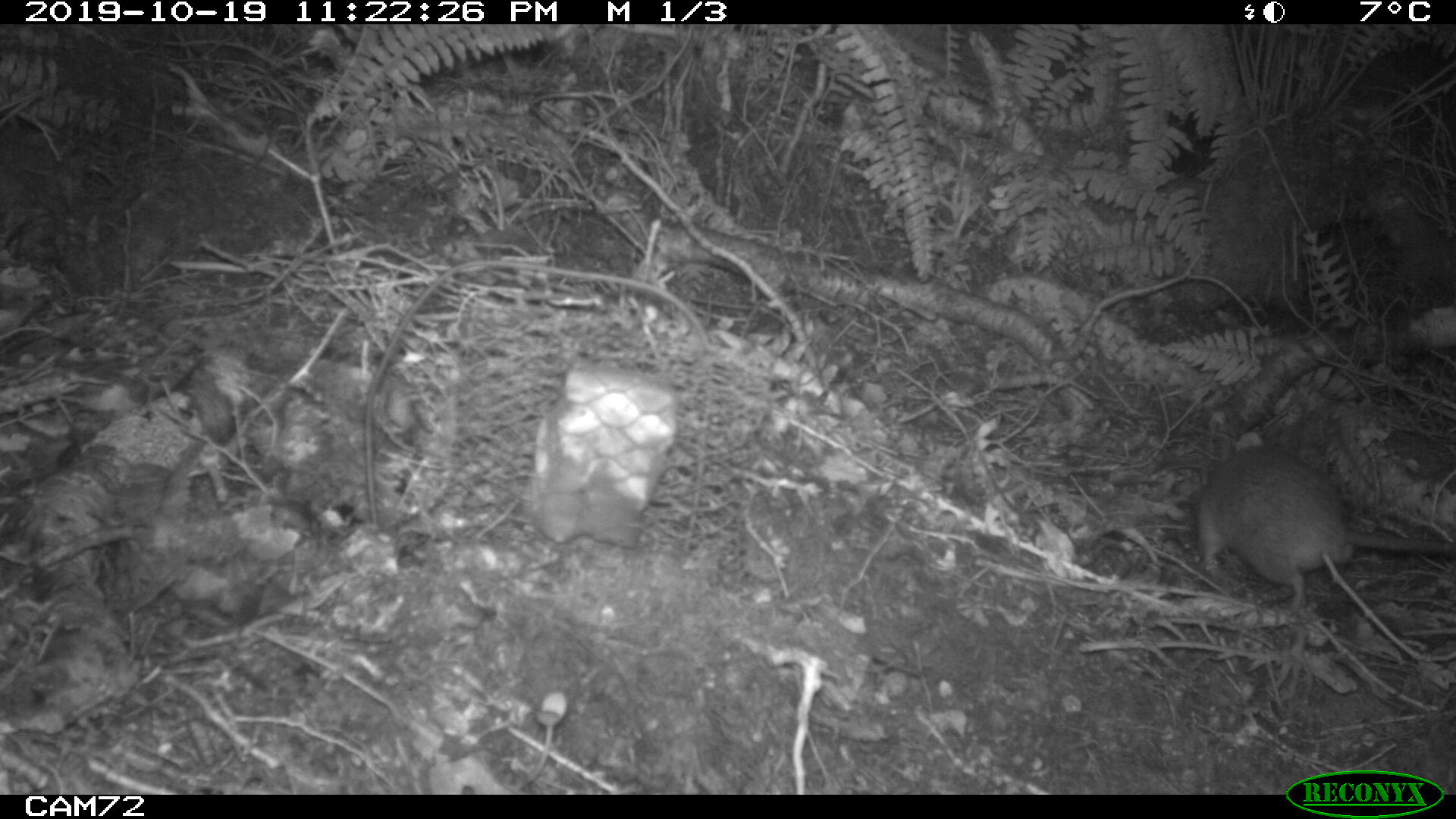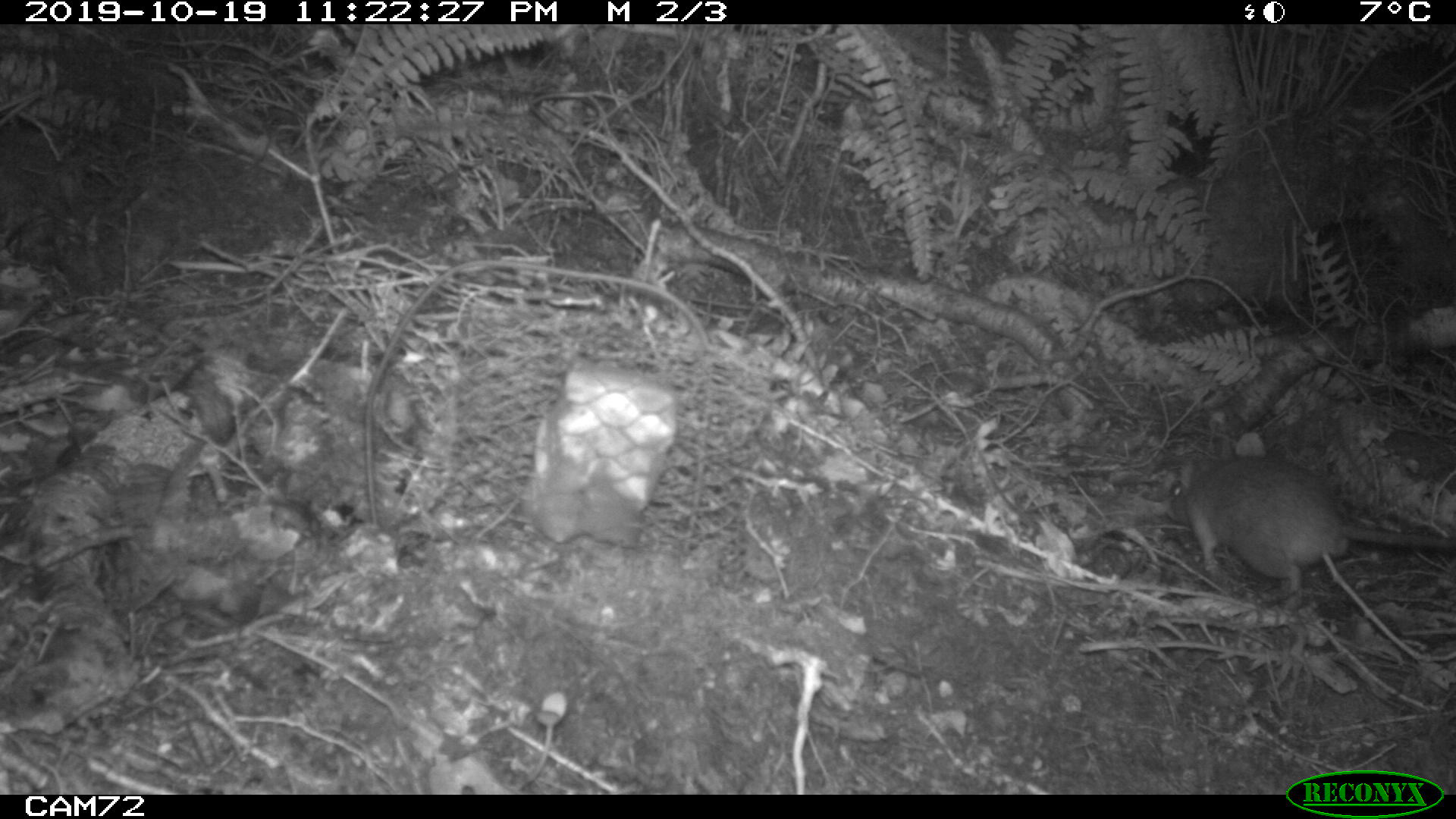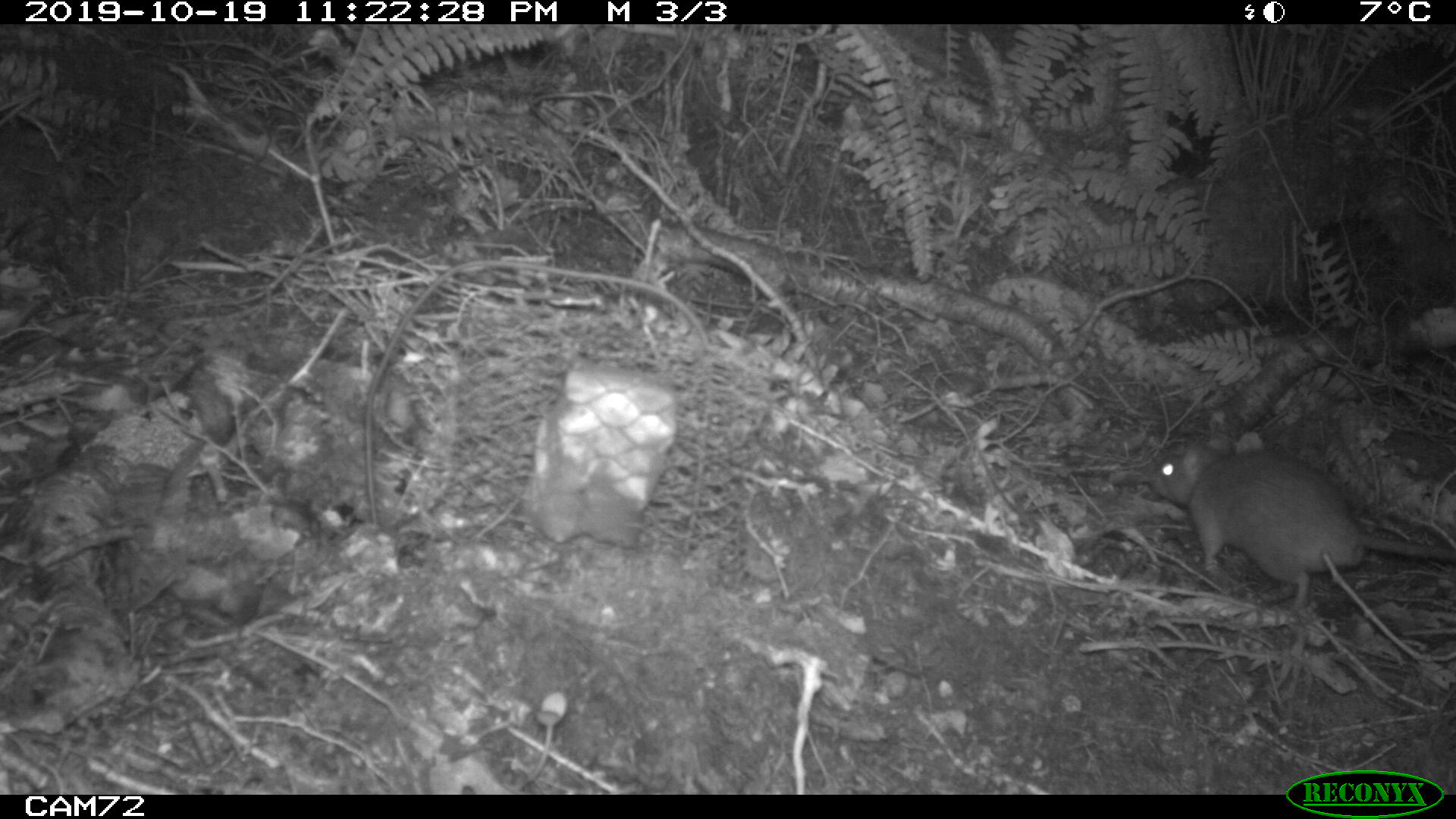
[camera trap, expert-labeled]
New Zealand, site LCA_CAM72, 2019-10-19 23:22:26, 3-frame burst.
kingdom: Animalia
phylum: Chordata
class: Mammalia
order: Rodentia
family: Muridae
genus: Rattus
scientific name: Rattus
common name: rat